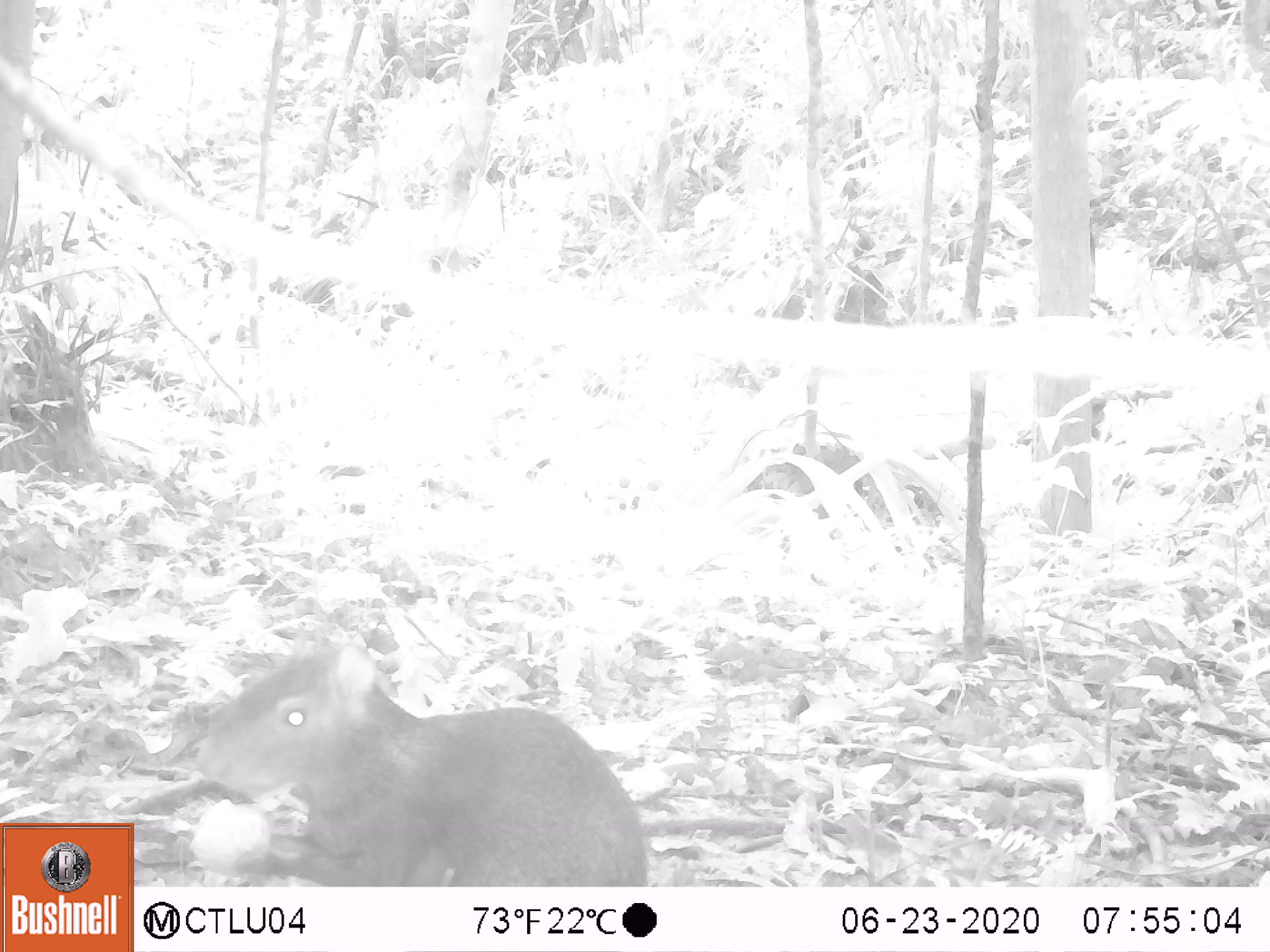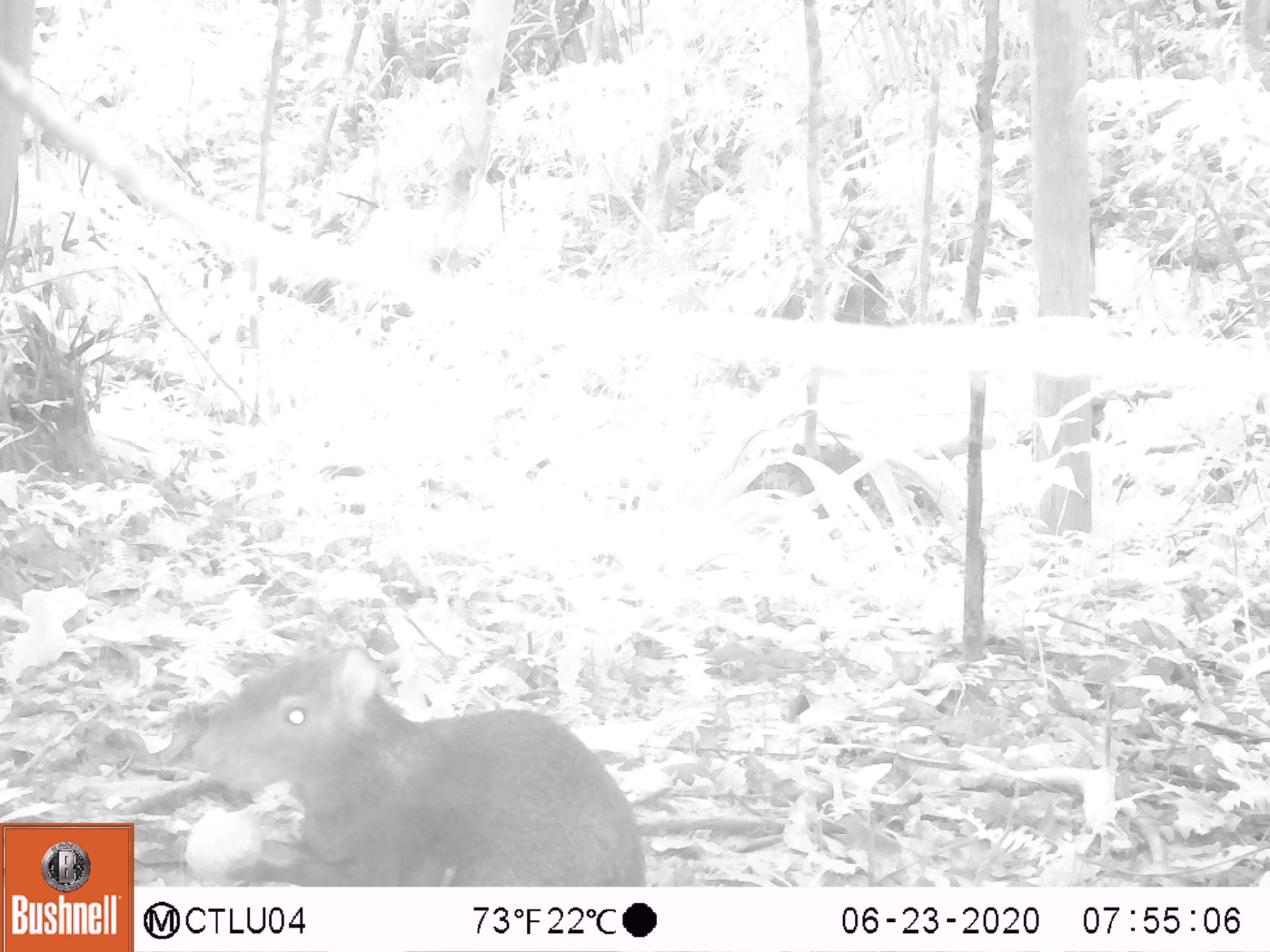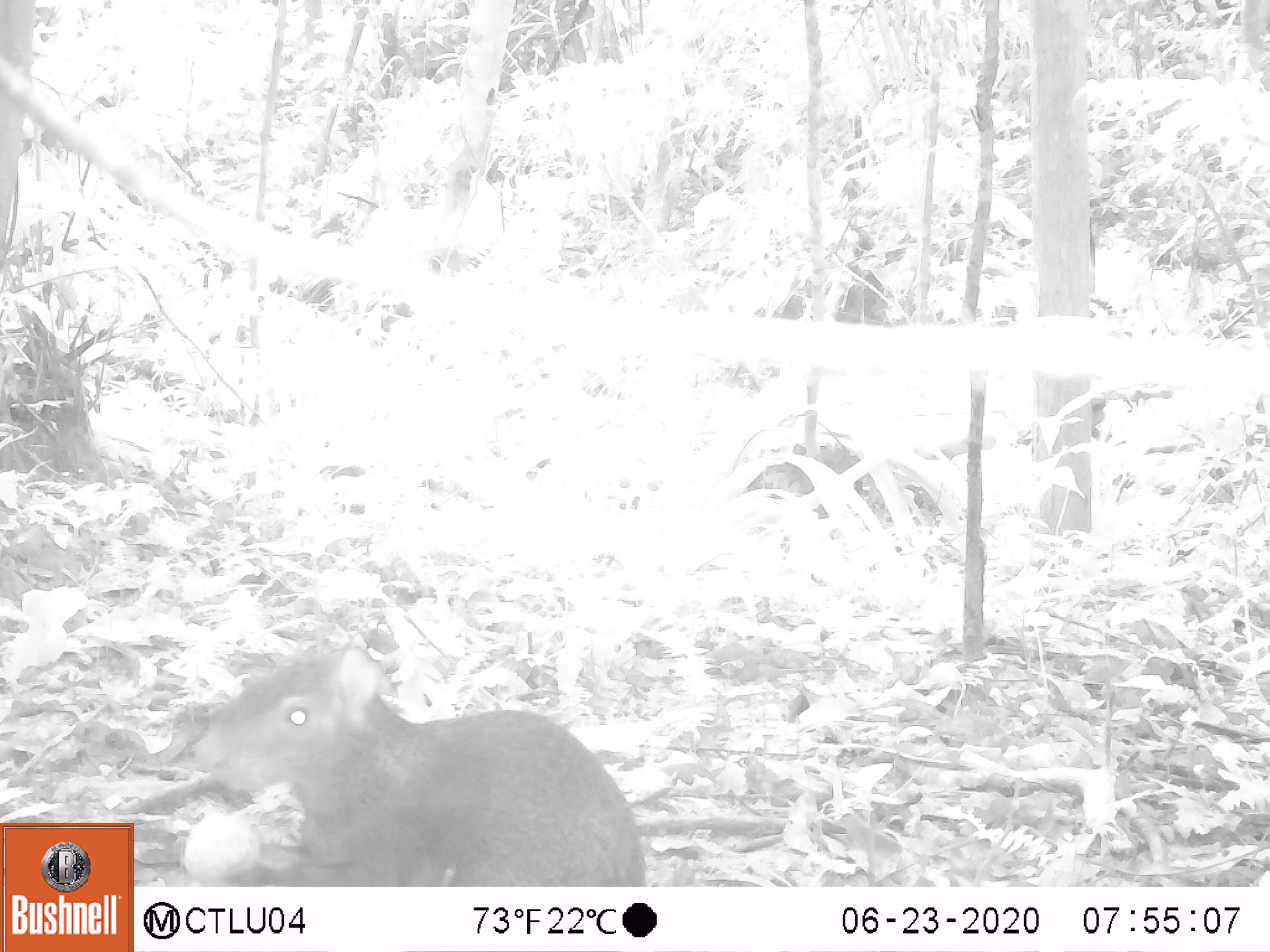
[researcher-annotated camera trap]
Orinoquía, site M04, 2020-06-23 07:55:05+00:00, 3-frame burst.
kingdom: Animalia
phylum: Chordata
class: Mammalia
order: Rodentia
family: Dasyproctidae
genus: Dasyprocta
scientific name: Dasyprocta fuliginosa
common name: black agouti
Black agouti (Dasyprocta fuliginosa).